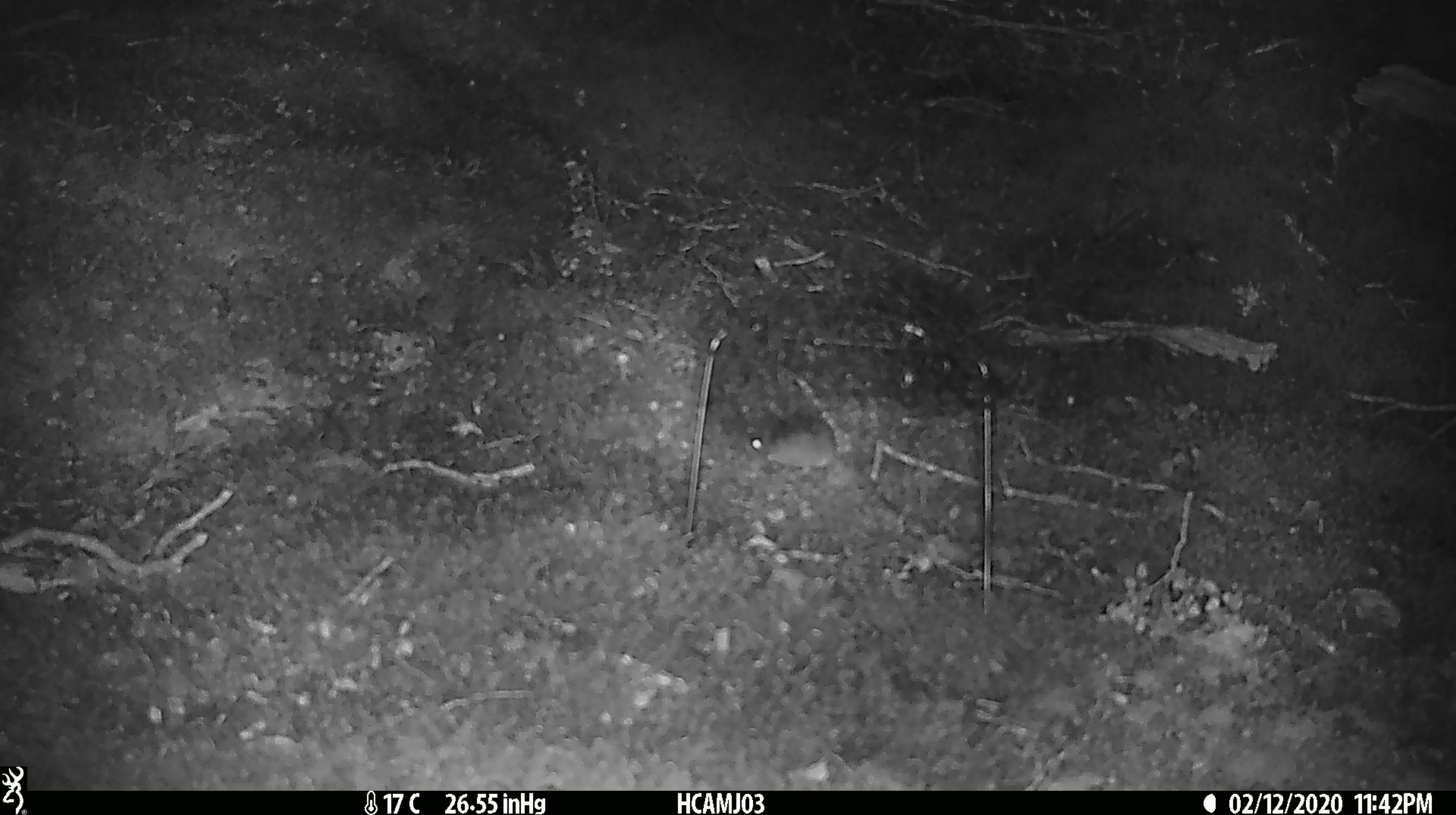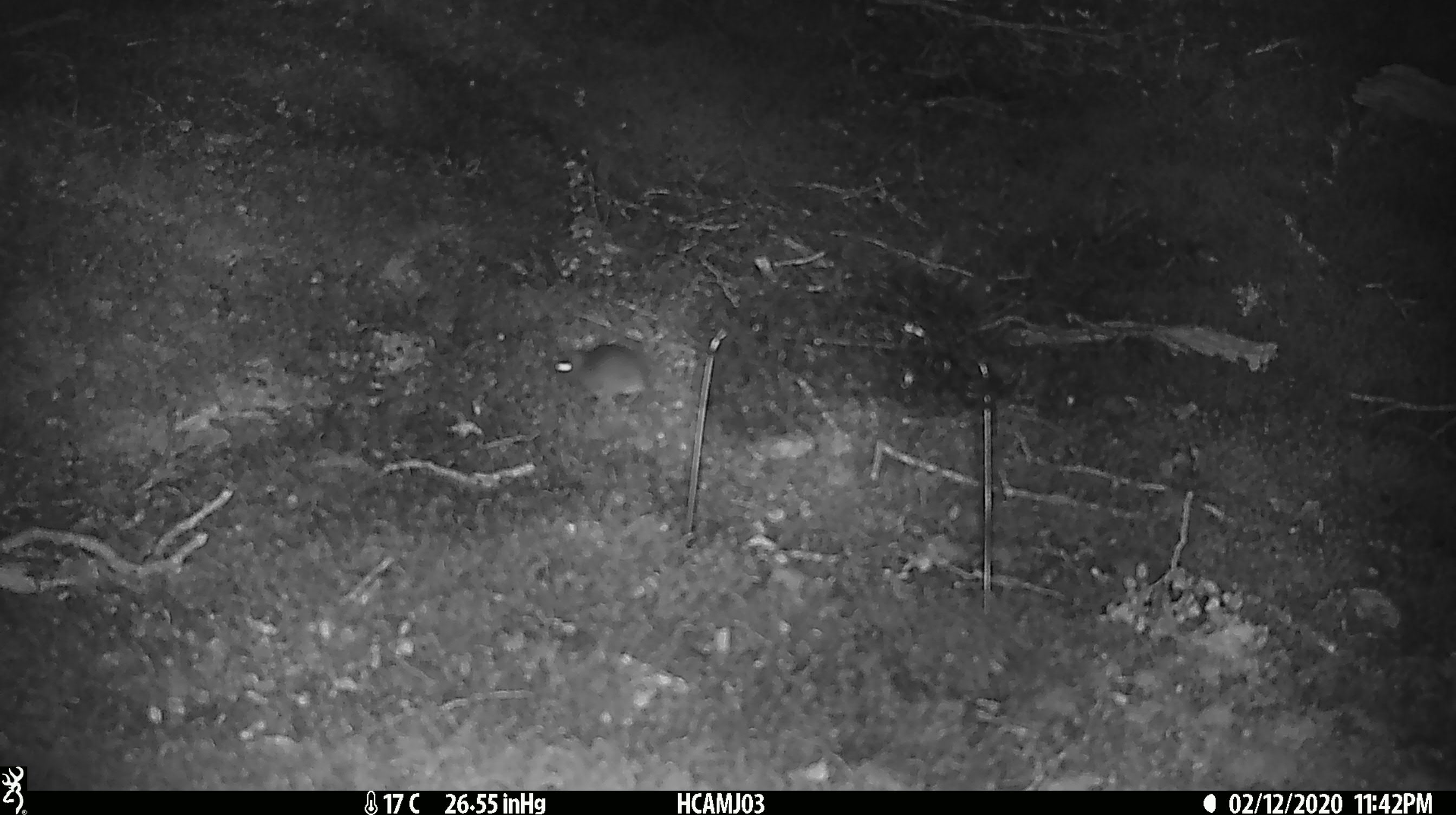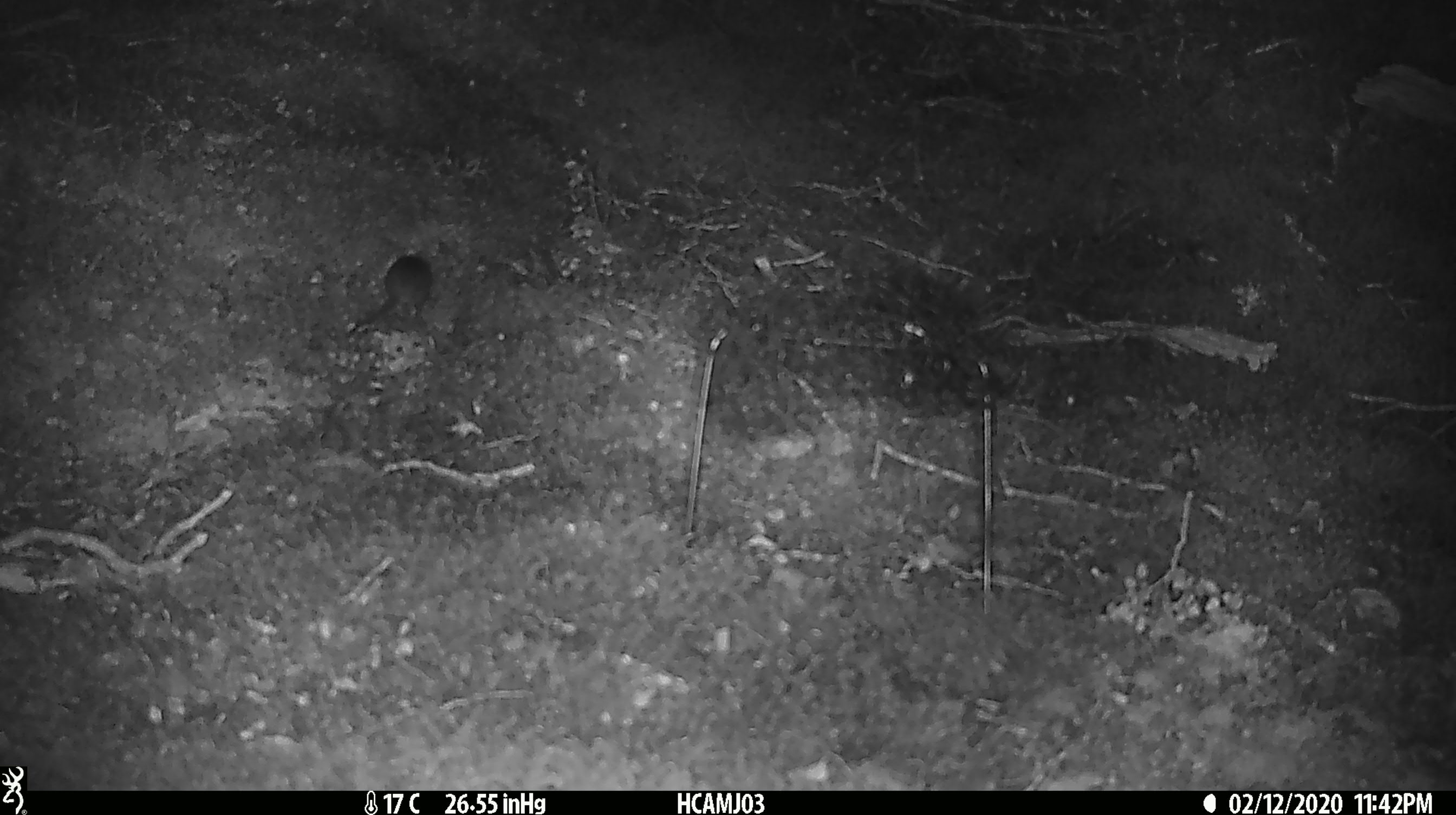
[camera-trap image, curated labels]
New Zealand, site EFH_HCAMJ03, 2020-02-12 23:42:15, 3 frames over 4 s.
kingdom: Animalia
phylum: Chordata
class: Mammalia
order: Rodentia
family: Muridae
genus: Mus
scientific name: Mus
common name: mouse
Mouse (Mus).